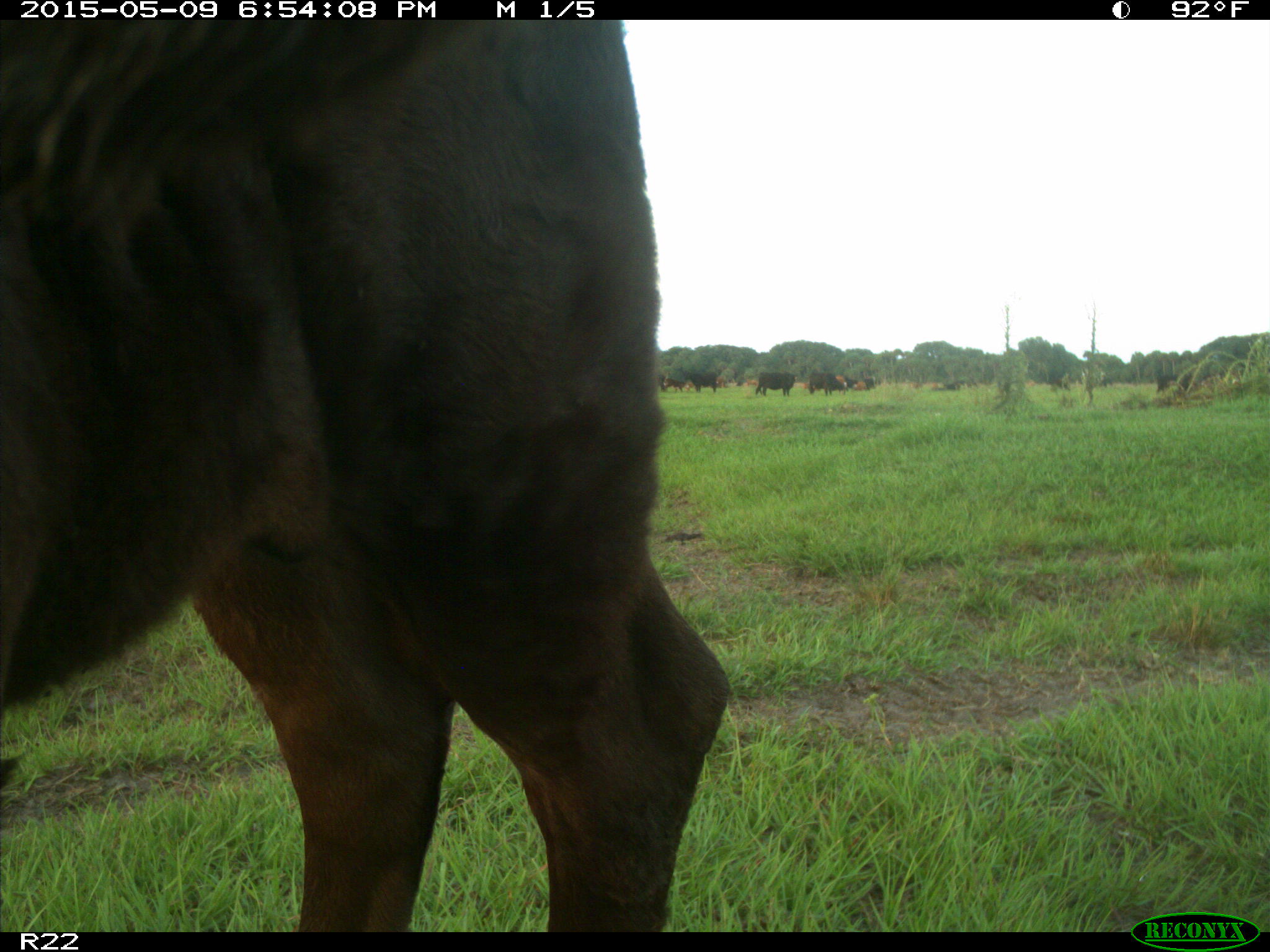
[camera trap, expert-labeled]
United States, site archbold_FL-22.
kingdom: Animalia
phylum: Chordata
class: Mammalia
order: Artiodactyla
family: Bovidae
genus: Bos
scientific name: Bos taurus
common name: domestic cow